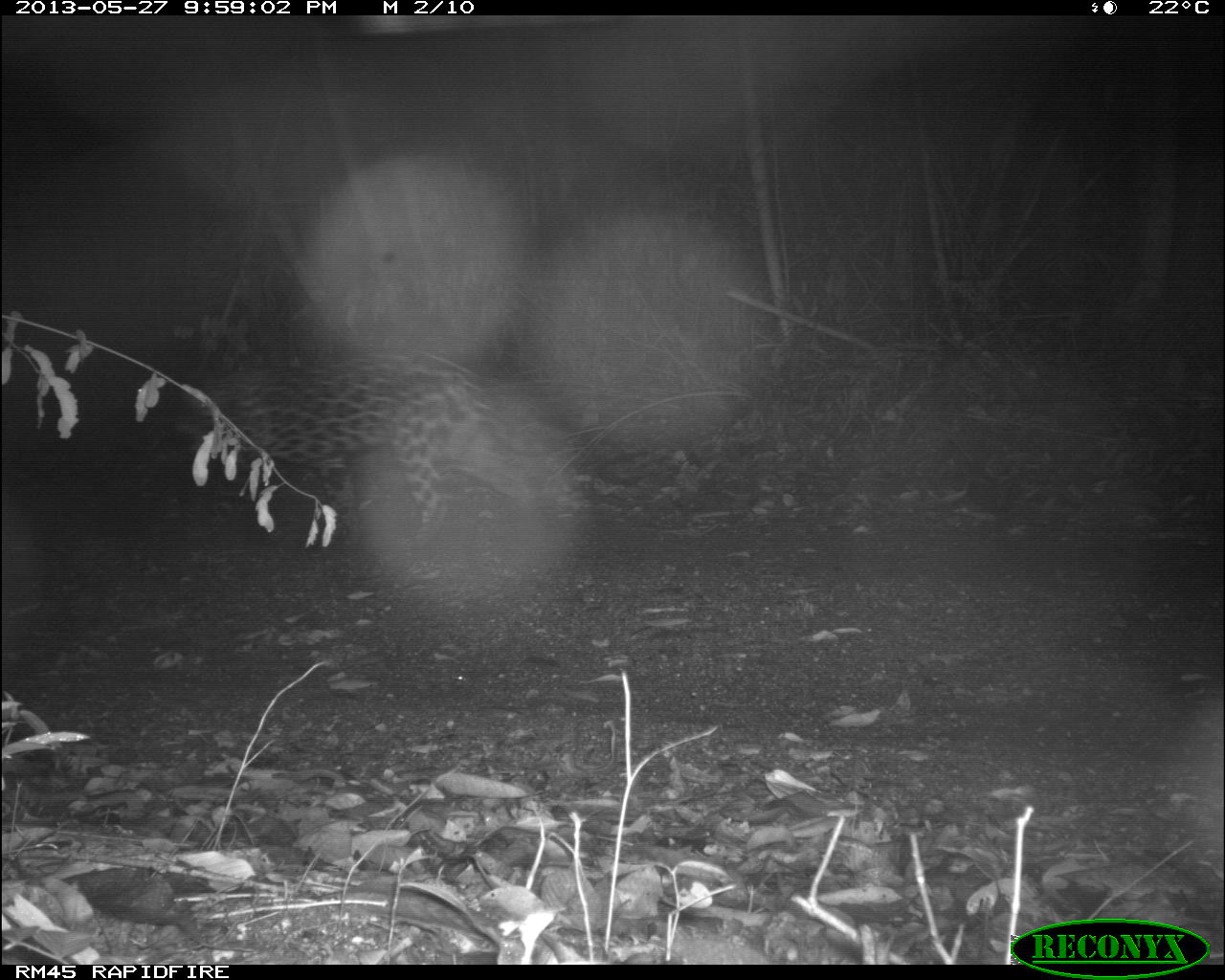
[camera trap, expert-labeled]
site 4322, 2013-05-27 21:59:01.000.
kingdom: Animalia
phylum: Chordata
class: Mammalia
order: Carnivora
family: Felidae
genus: Panthera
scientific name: Panthera onca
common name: jaguar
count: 1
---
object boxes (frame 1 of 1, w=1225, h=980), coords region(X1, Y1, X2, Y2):
panthera onca: region(133, 343, 528, 553)